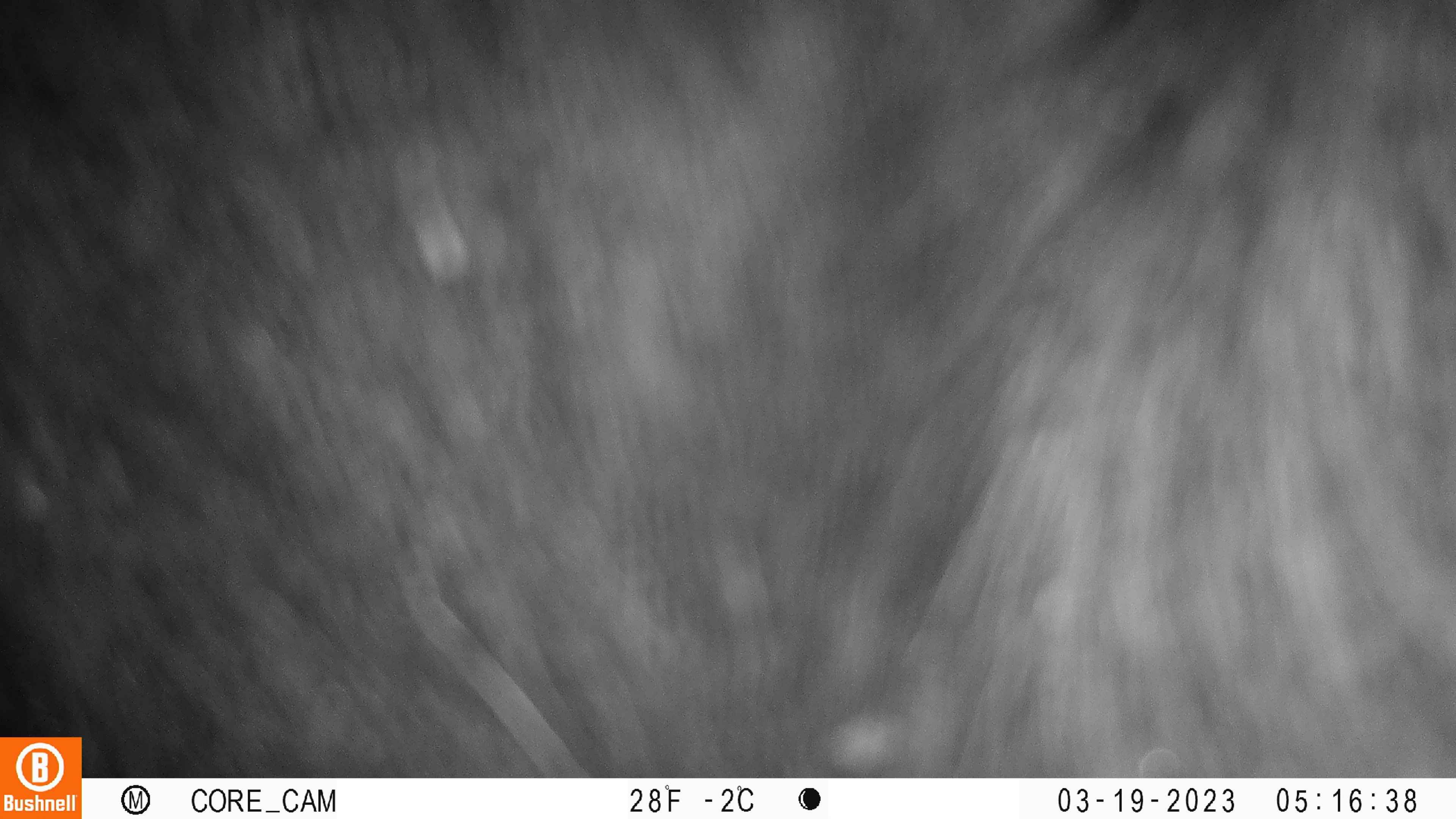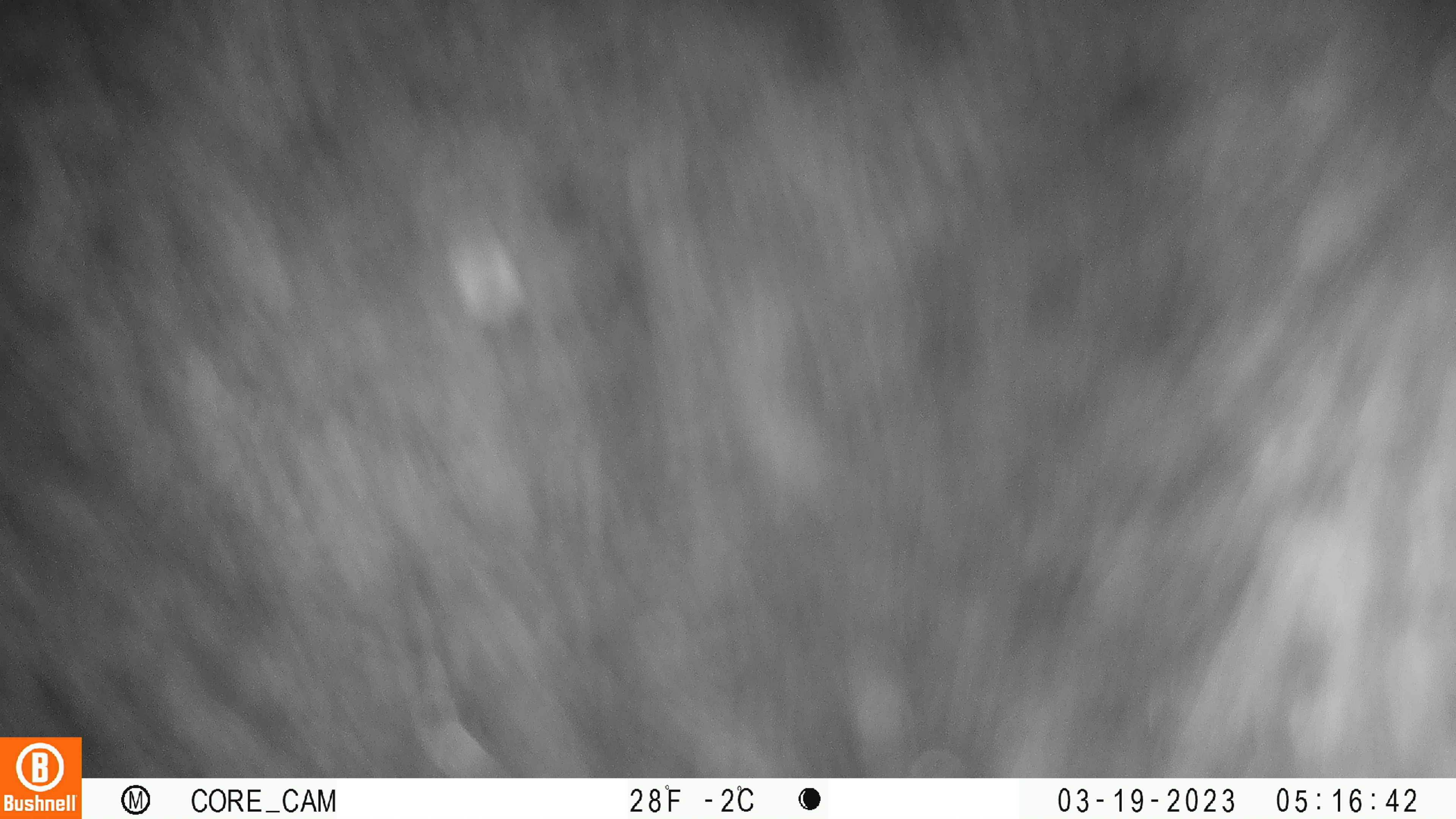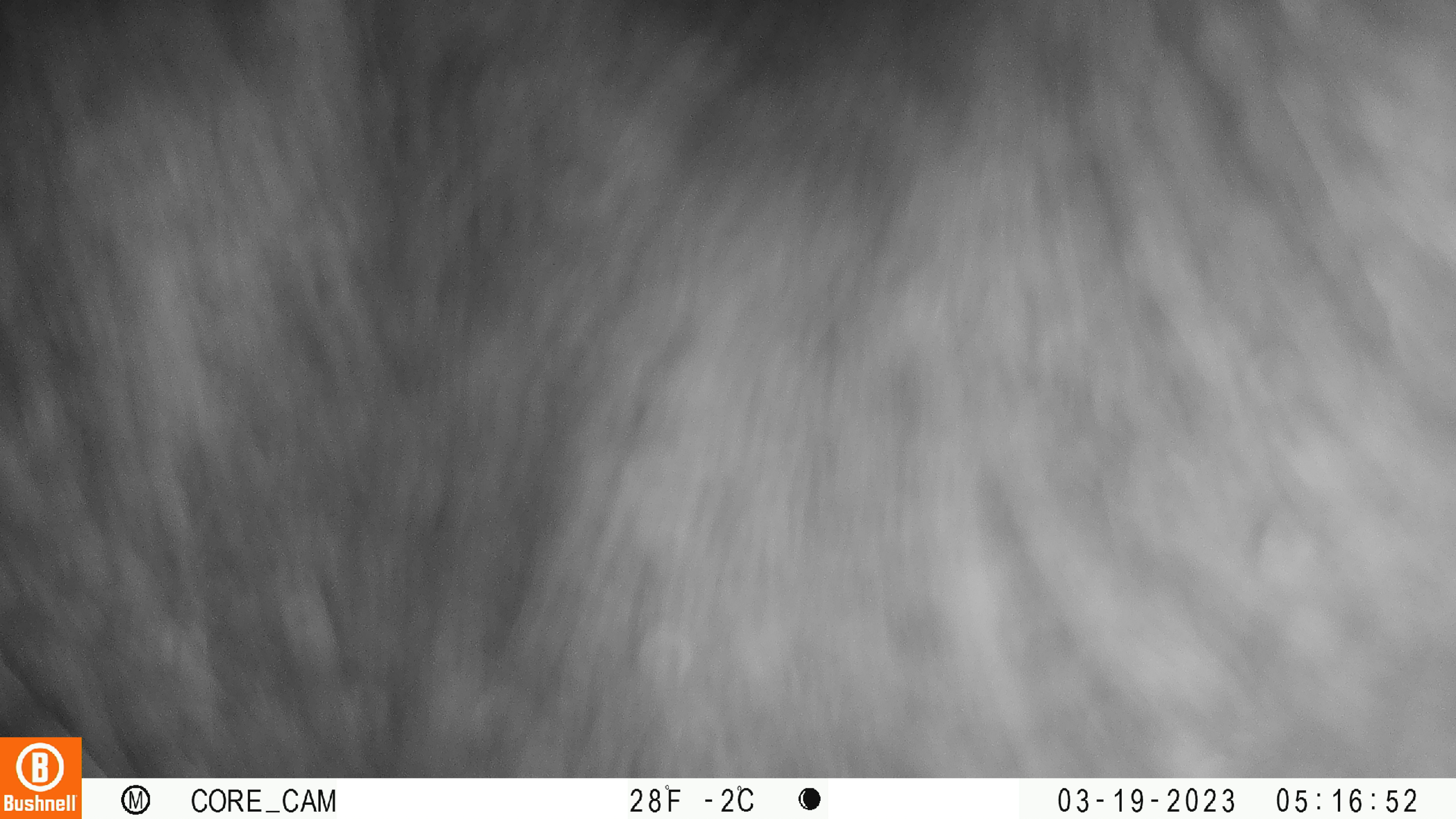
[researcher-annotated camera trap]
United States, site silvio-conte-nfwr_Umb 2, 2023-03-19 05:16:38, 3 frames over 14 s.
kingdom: Animalia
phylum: Chordata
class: Mammalia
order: Carnivora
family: Ursidae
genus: Ursus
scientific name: Ursus americanus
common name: black bear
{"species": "black bear (Ursus americanus)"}